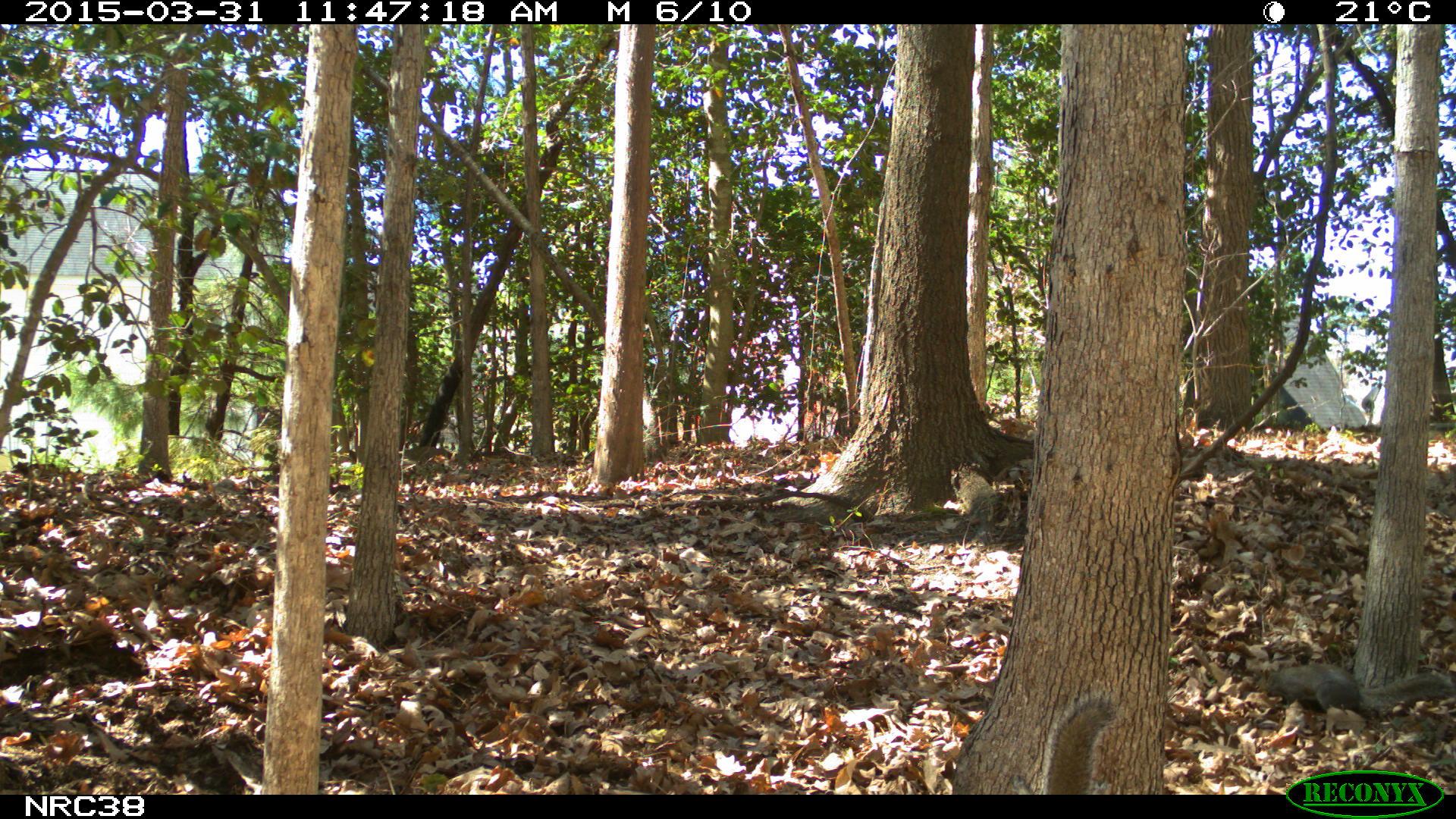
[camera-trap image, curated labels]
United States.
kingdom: Animalia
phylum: Chordata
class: Mammalia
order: Rodentia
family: Sciuridae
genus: Sciurus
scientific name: Sciurus carolinensis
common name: eastern gray squirrel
Eastern Gray Squirrel (Sciurus carolinensis).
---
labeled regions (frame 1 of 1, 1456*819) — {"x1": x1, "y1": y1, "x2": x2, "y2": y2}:
Eastern Gray Squirrel: {"x1": 1241, "y1": 653, "x2": 1456, "y2": 745}; {"x1": 1028, "y1": 689, "x2": 1122, "y2": 790}